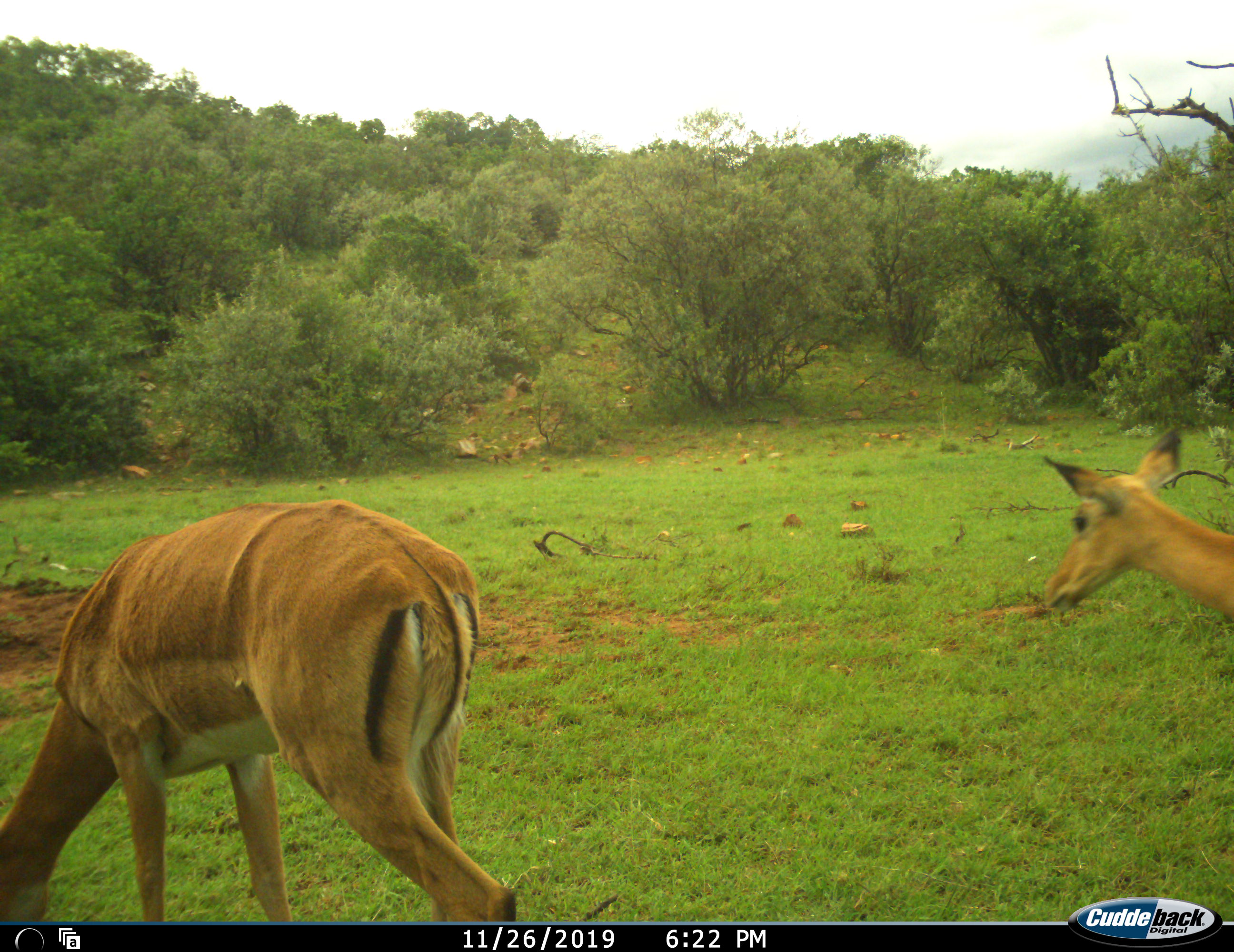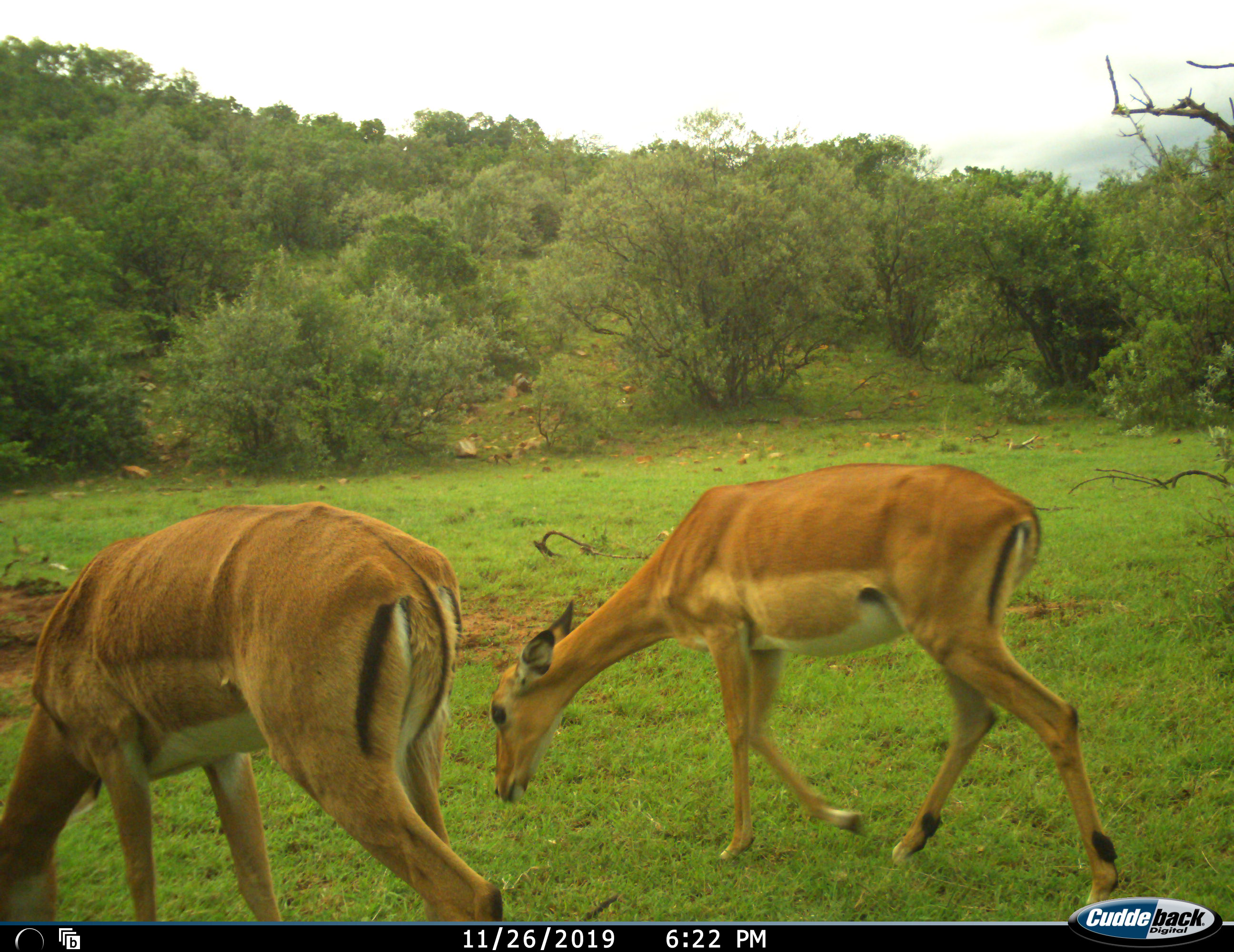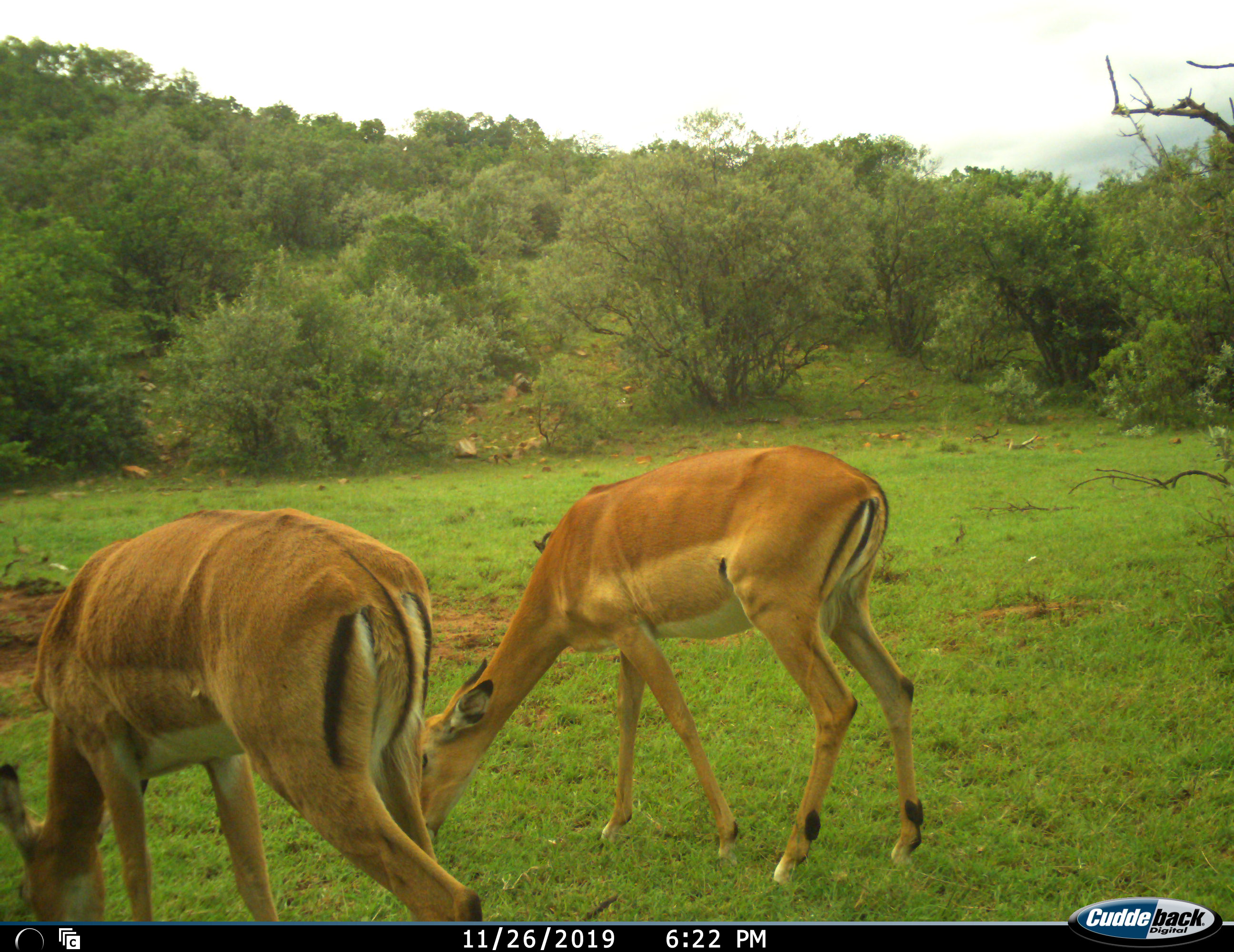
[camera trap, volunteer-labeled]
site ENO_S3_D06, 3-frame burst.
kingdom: Animalia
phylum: Chordata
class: Mammalia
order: Artiodactyla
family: Bovidae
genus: Aepyceros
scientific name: Aepyceros melampus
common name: impala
Impala (Aepyceros melampus), count 2. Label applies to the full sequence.